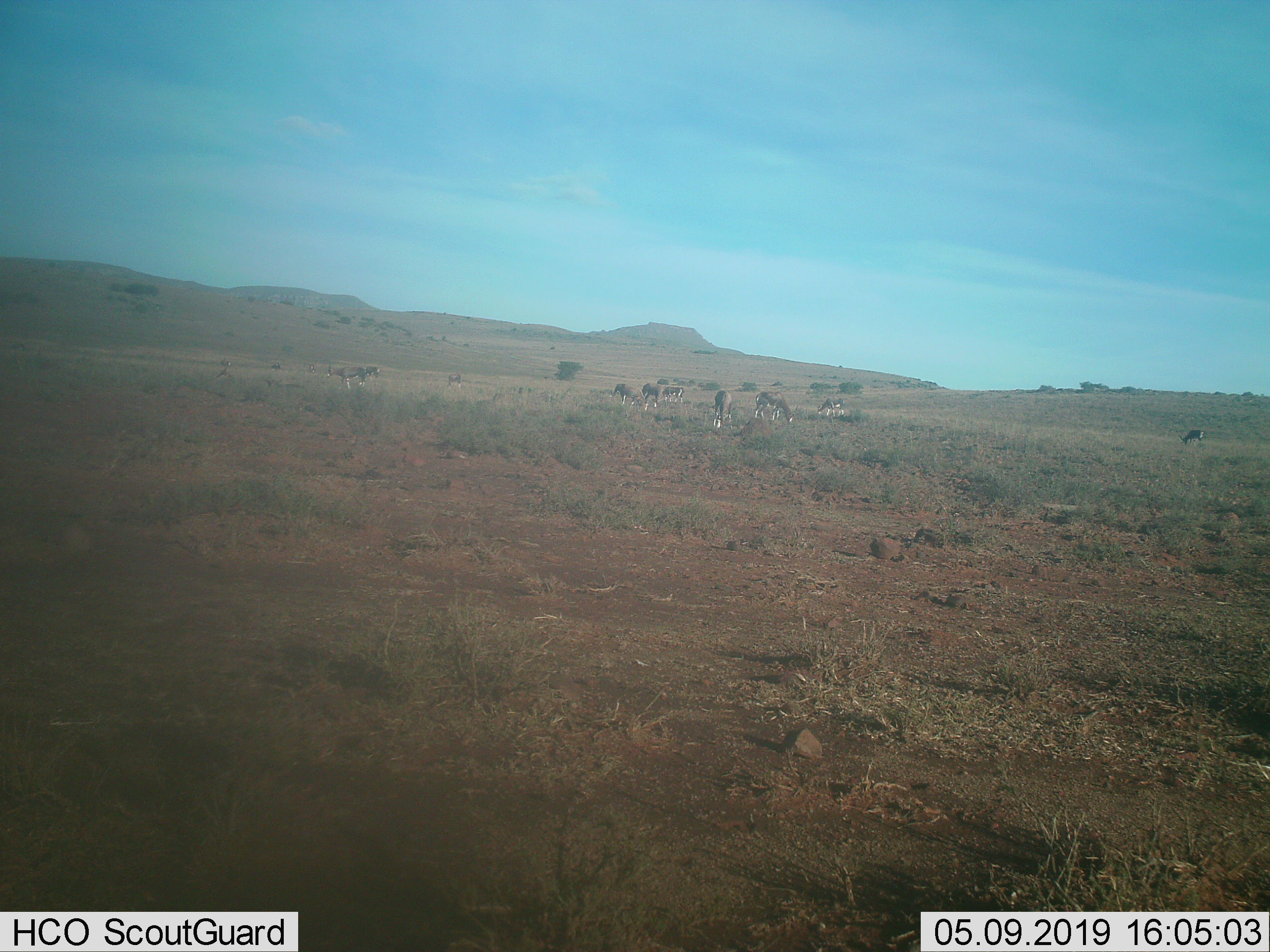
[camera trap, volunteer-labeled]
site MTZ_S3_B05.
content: unidentified animal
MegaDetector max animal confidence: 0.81